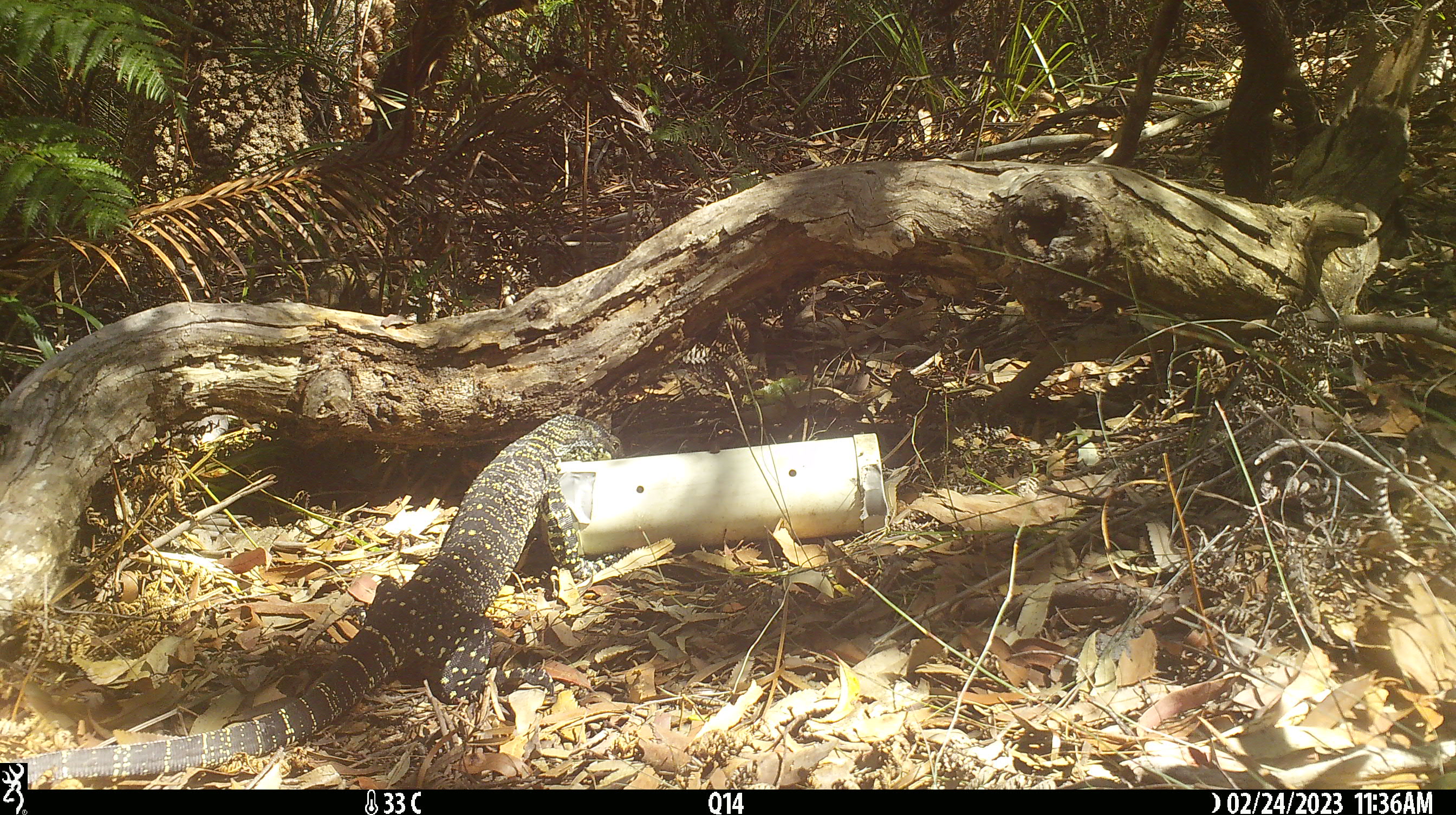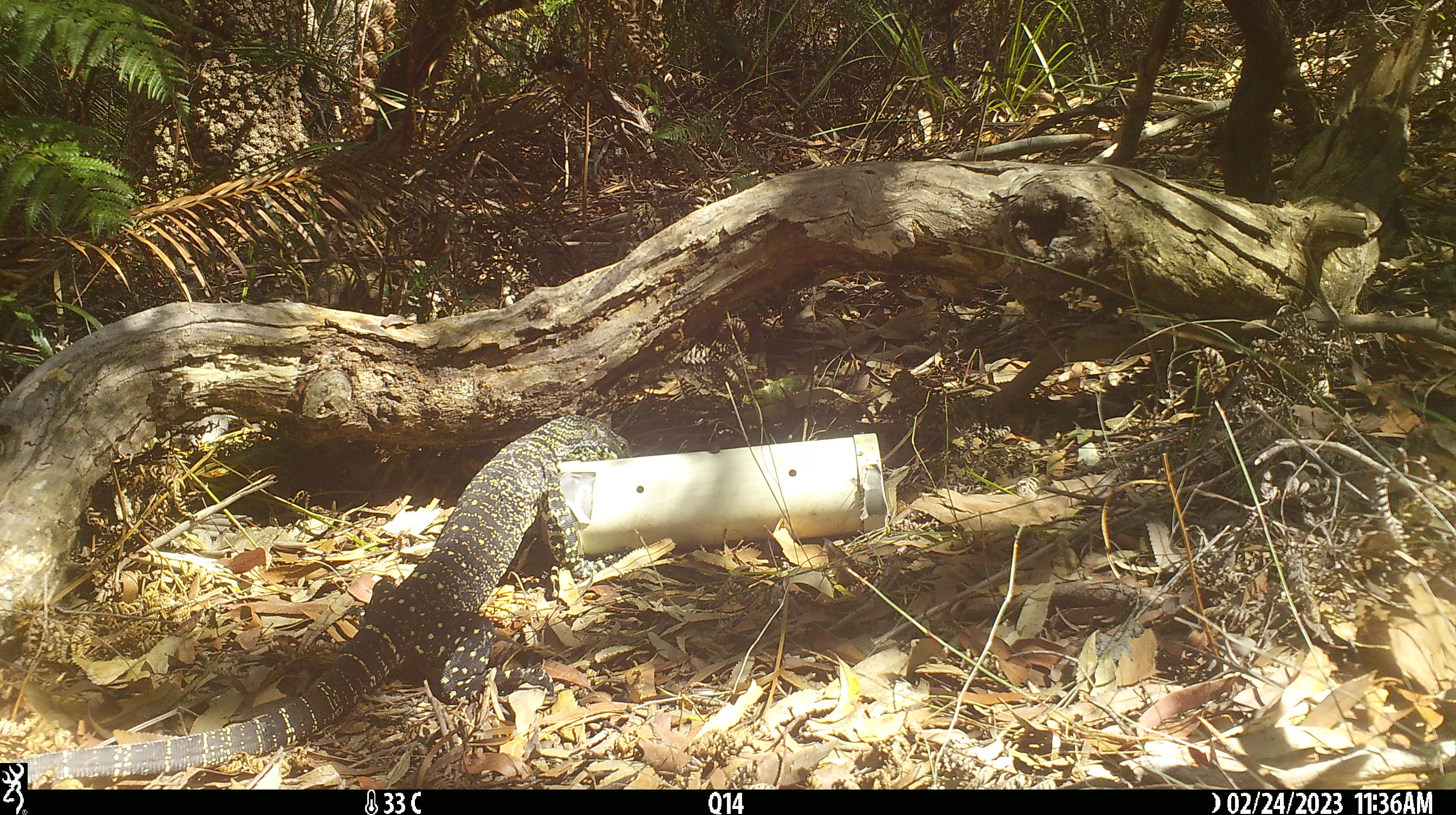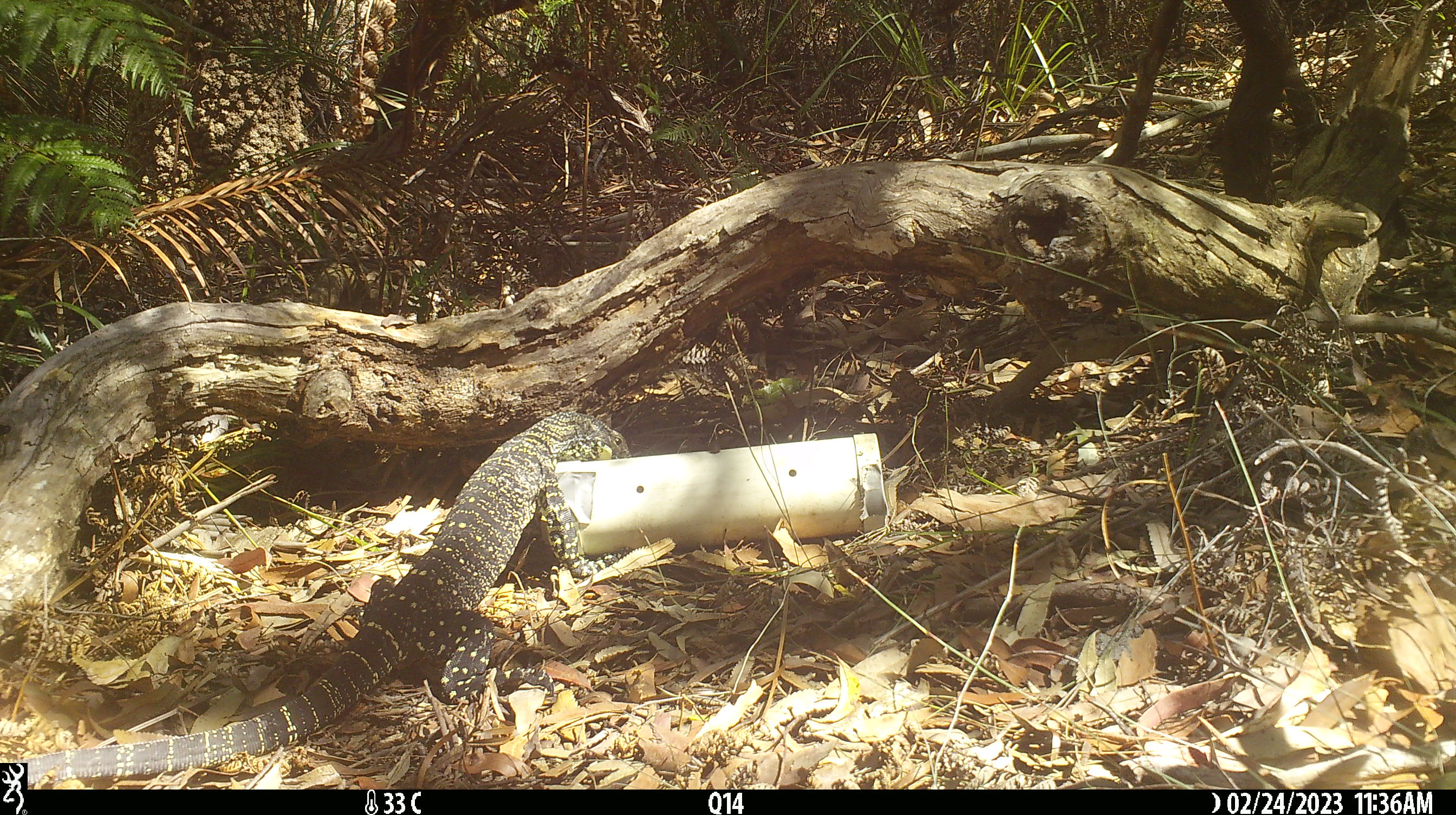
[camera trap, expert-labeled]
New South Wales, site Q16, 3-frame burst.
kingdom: Animalia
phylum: Chordata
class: Reptilia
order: Squamata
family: Varanidae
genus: Varanus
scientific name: Varanus varius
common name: lace monitor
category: goanna